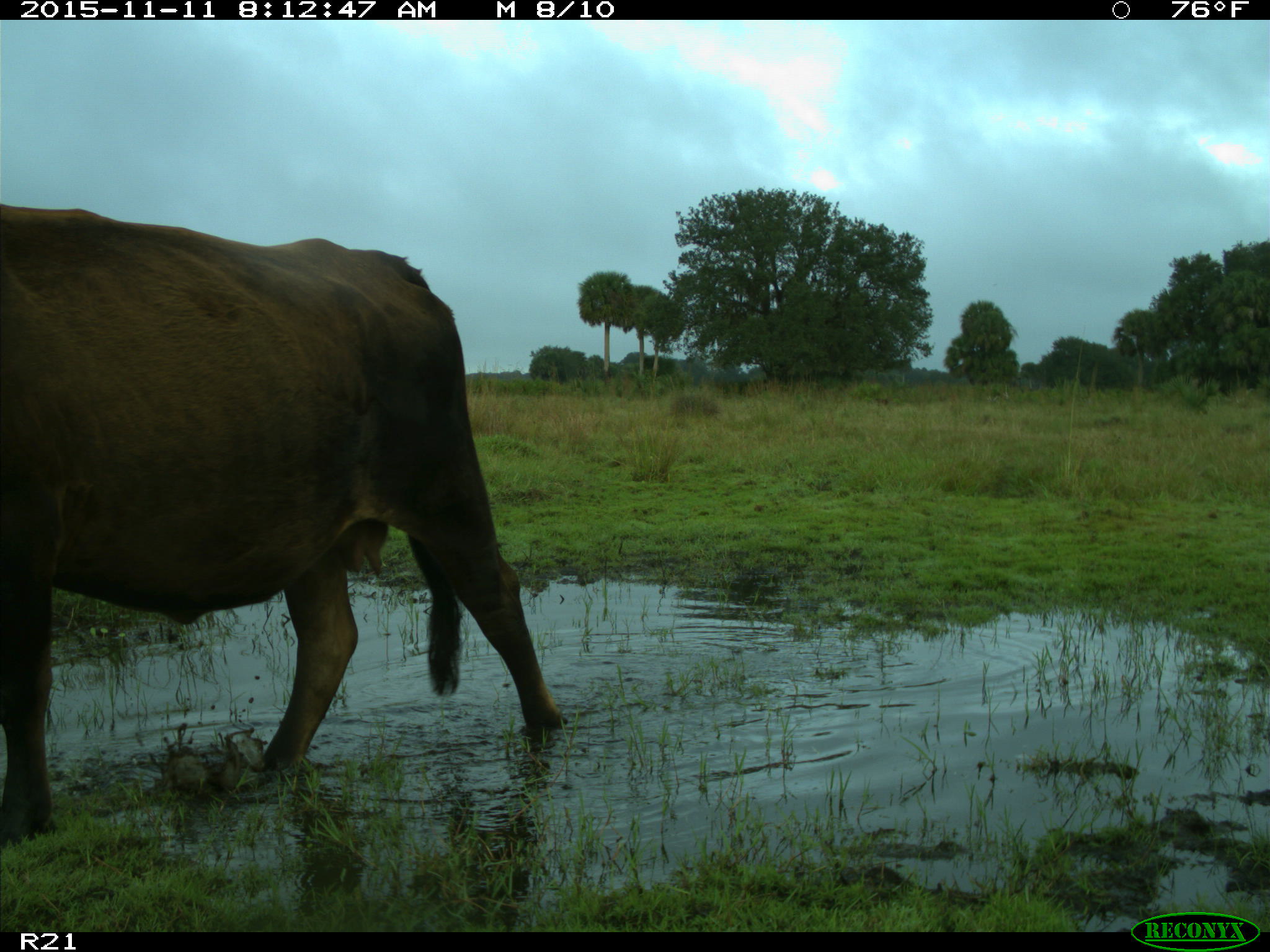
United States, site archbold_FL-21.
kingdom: Animalia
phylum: Chordata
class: Mammalia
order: Artiodactyla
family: Bovidae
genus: Bos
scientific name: Bos taurus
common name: domestic cow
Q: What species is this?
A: Bos taurus (domestic cow).